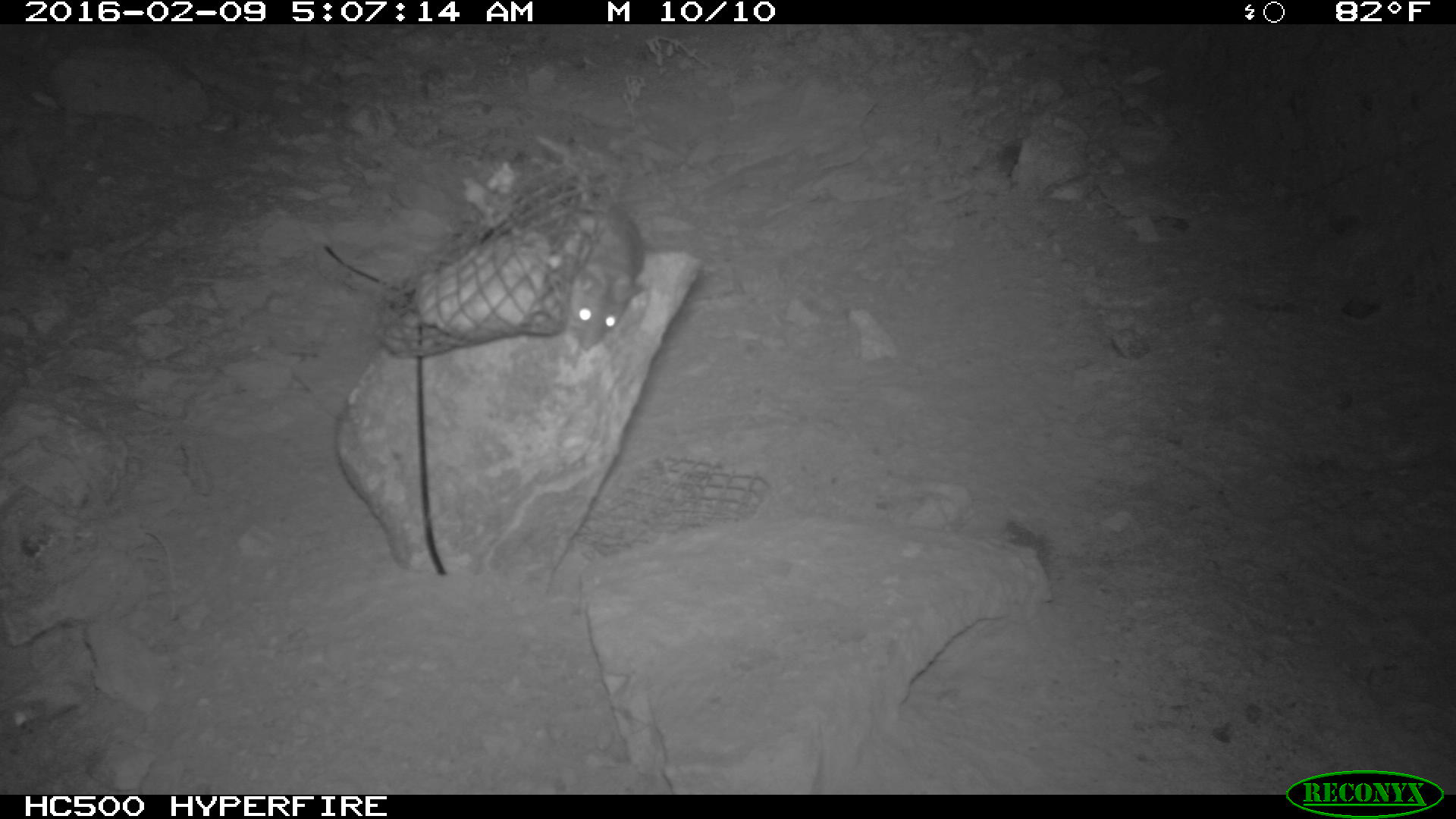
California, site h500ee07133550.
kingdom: Animalia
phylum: Chordata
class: Mammalia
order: Rodentia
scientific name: Rodentia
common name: rodent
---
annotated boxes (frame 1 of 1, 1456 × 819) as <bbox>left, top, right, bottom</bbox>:
rodent: <bbox>568, 199, 646, 353</bbox>